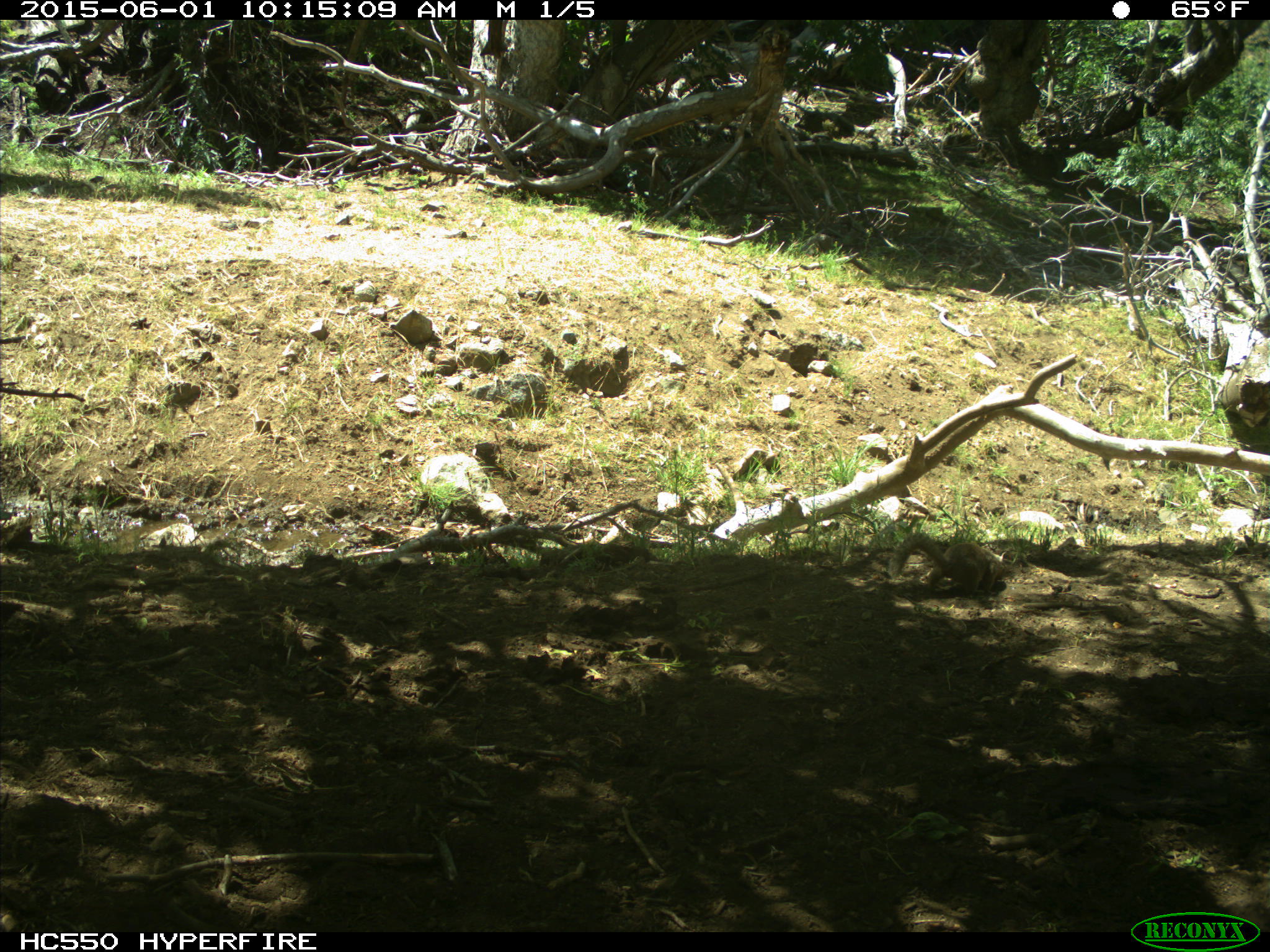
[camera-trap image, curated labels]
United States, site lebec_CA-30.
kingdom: Animalia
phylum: Chordata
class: Mammalia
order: Rodentia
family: Sciuridae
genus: Otospermophilus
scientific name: Otospermophilus beecheyi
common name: california ground squirrel